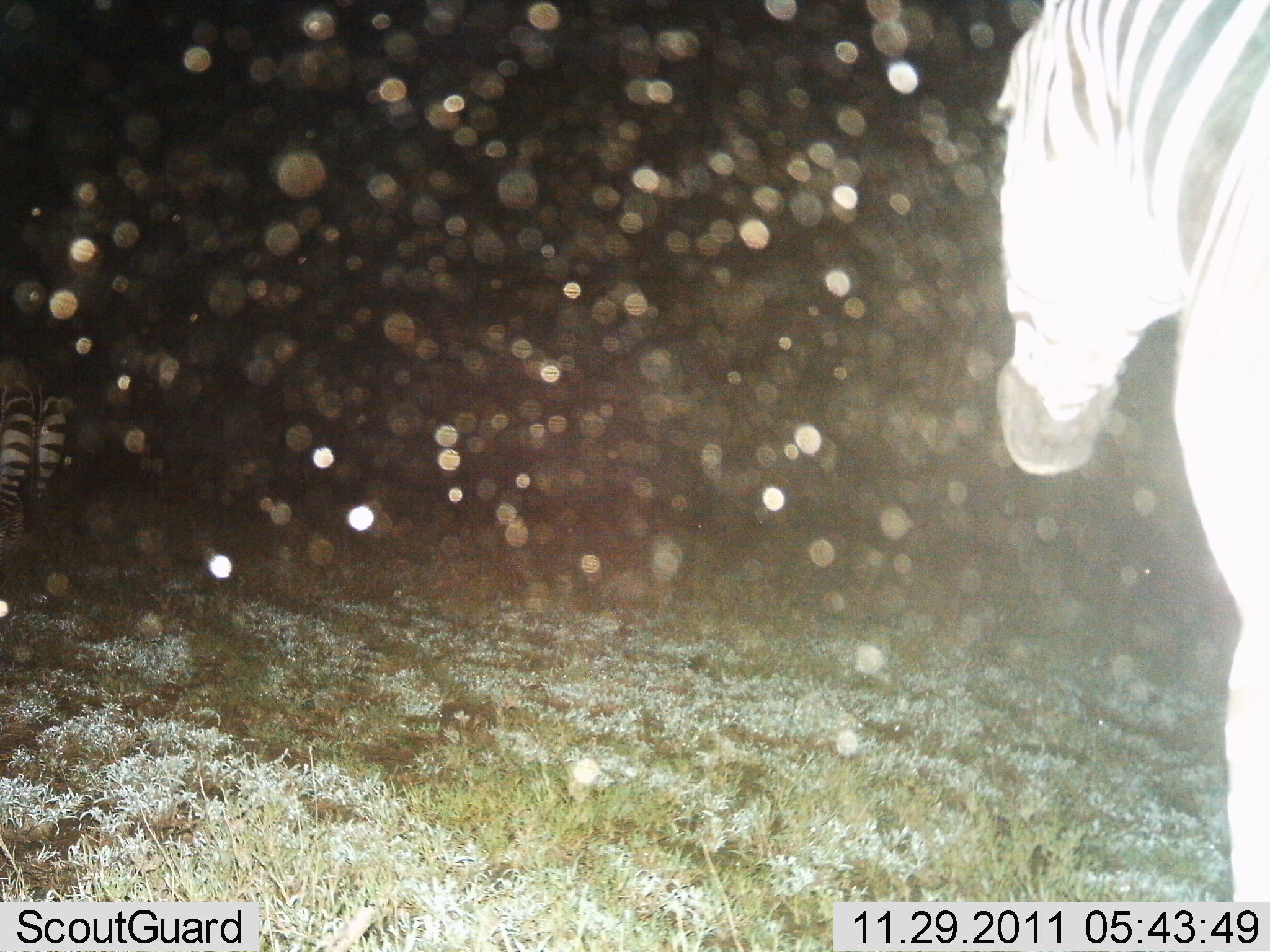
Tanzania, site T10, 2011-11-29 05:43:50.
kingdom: Animalia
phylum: Chordata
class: Mammalia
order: Perissodactyla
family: Equidae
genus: Equus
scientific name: Equus quagga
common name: plains zebra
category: zebra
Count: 2.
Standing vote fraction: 54%.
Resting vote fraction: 0%.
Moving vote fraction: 46%.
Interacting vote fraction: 0%.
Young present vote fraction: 0%.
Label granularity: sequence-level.